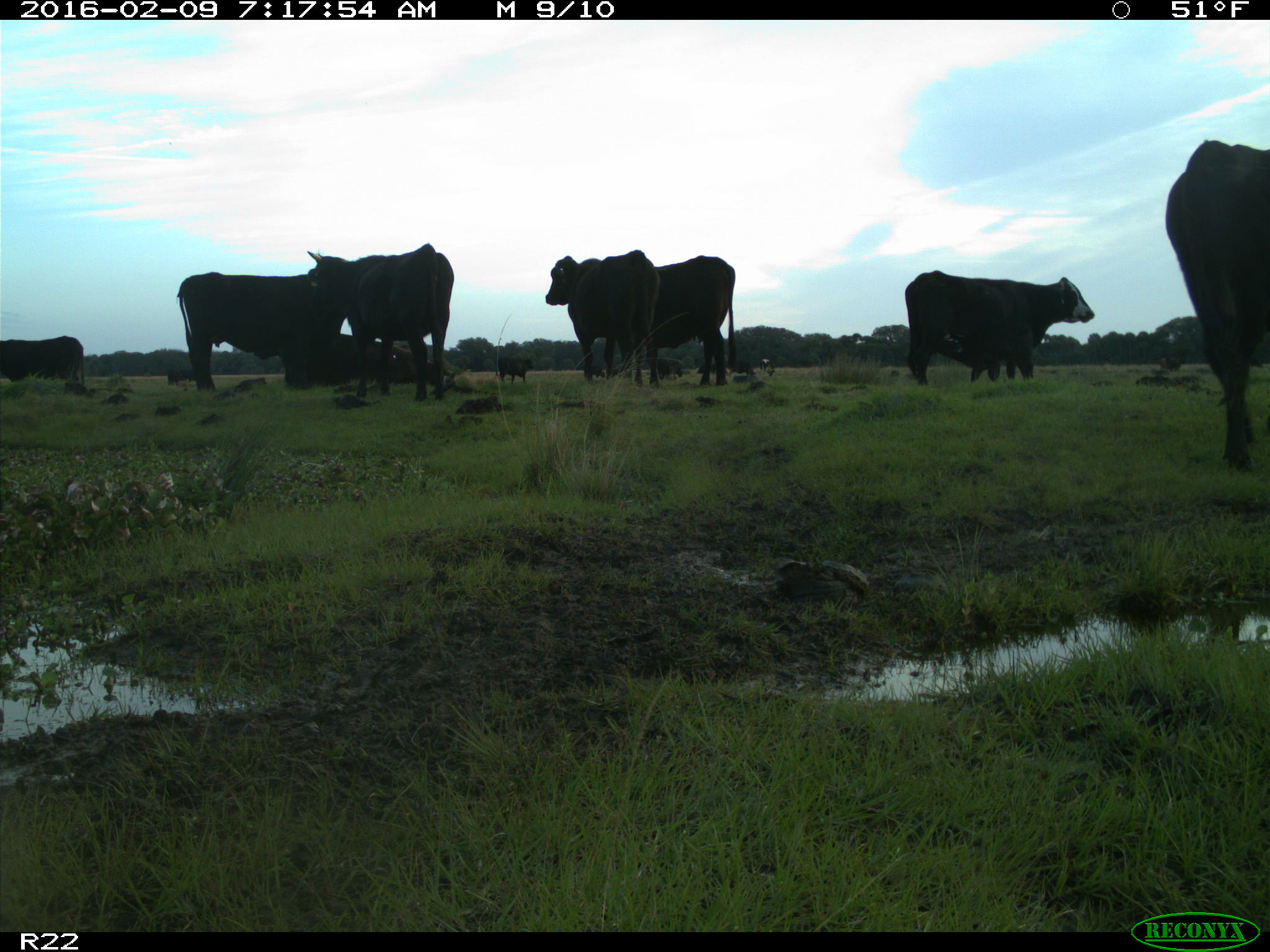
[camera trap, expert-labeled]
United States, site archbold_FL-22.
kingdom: Animalia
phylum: Chordata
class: Mammalia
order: Artiodactyla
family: Bovidae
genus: Bos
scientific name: Bos taurus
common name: domestic cow